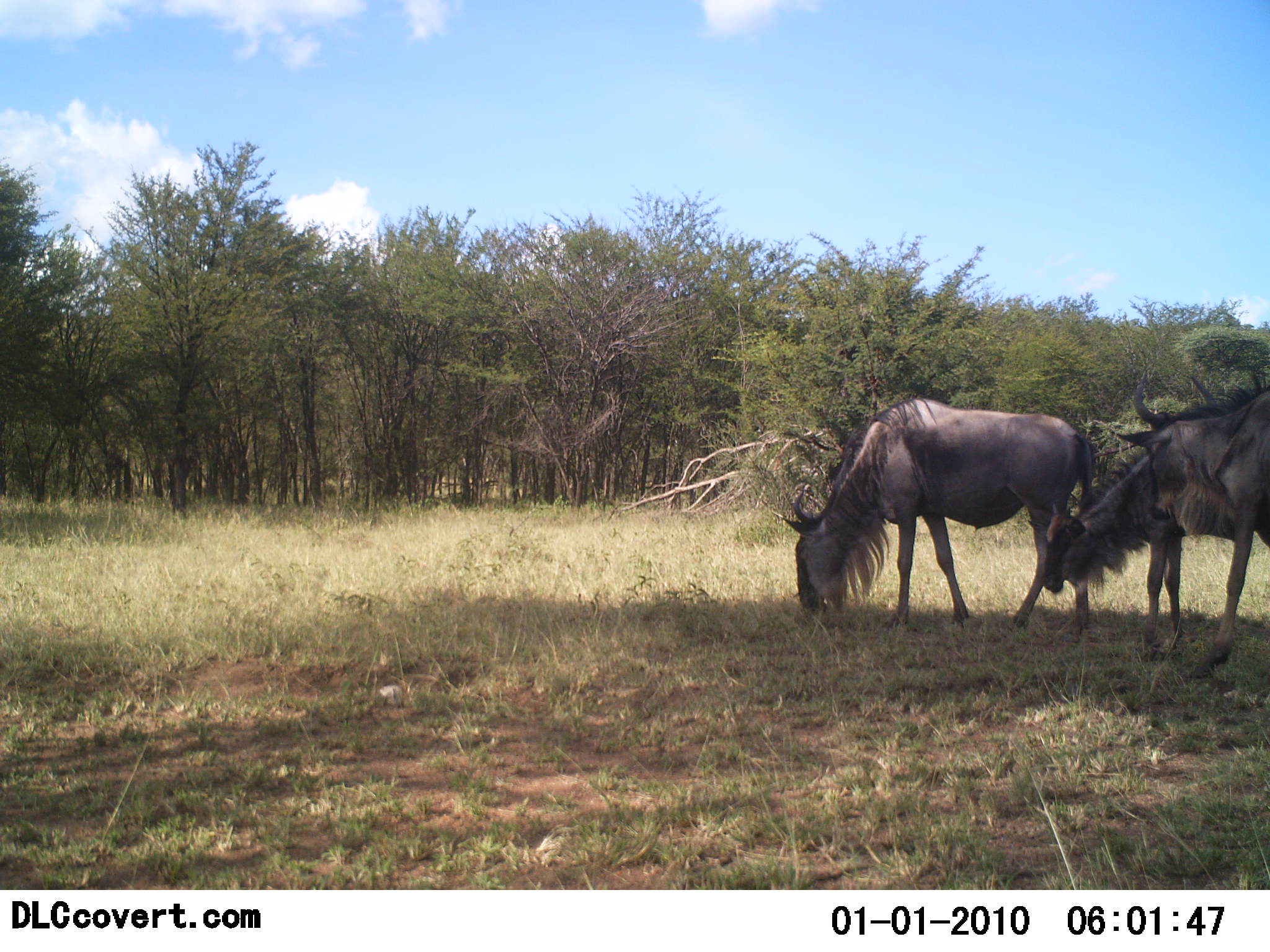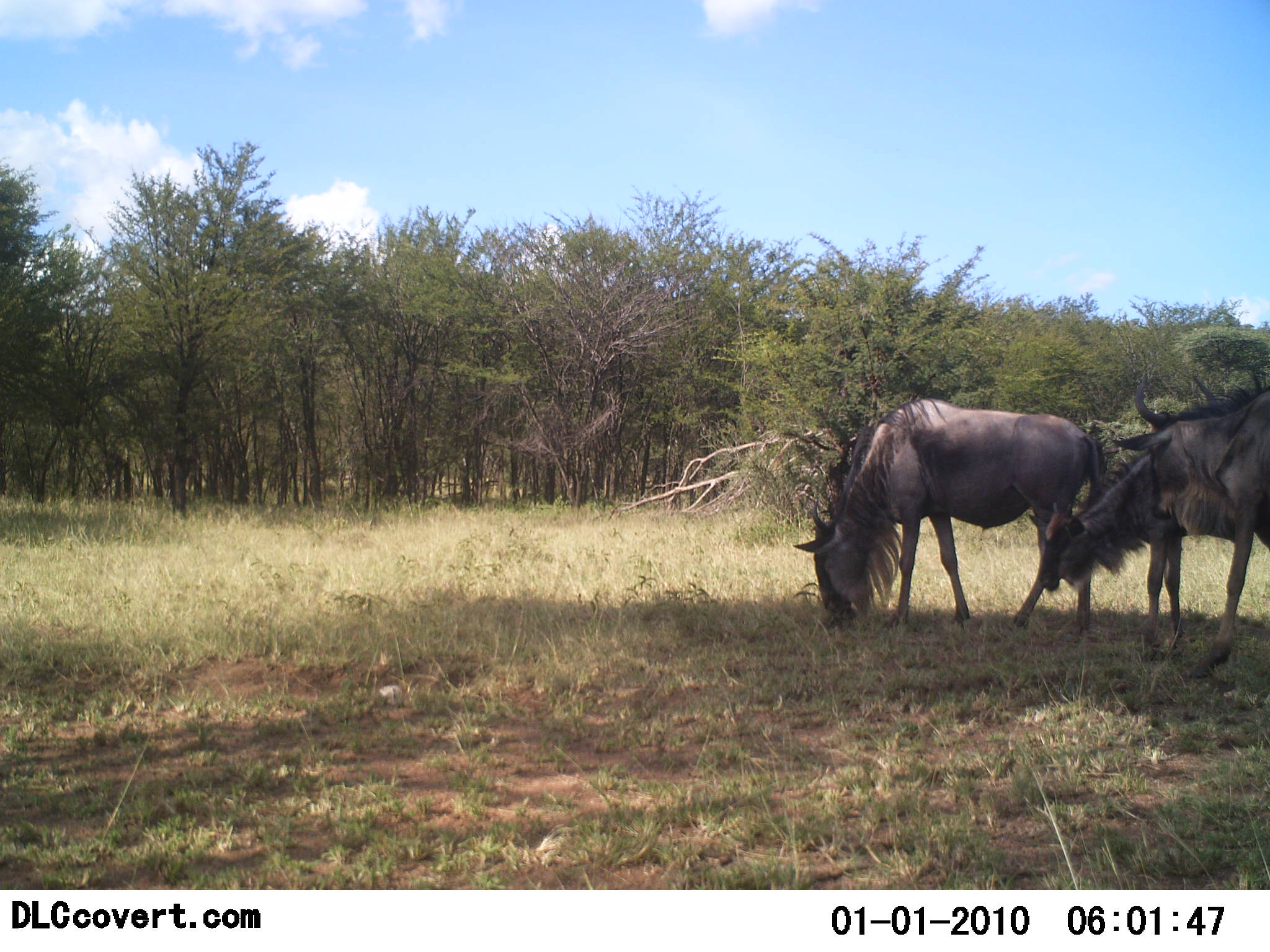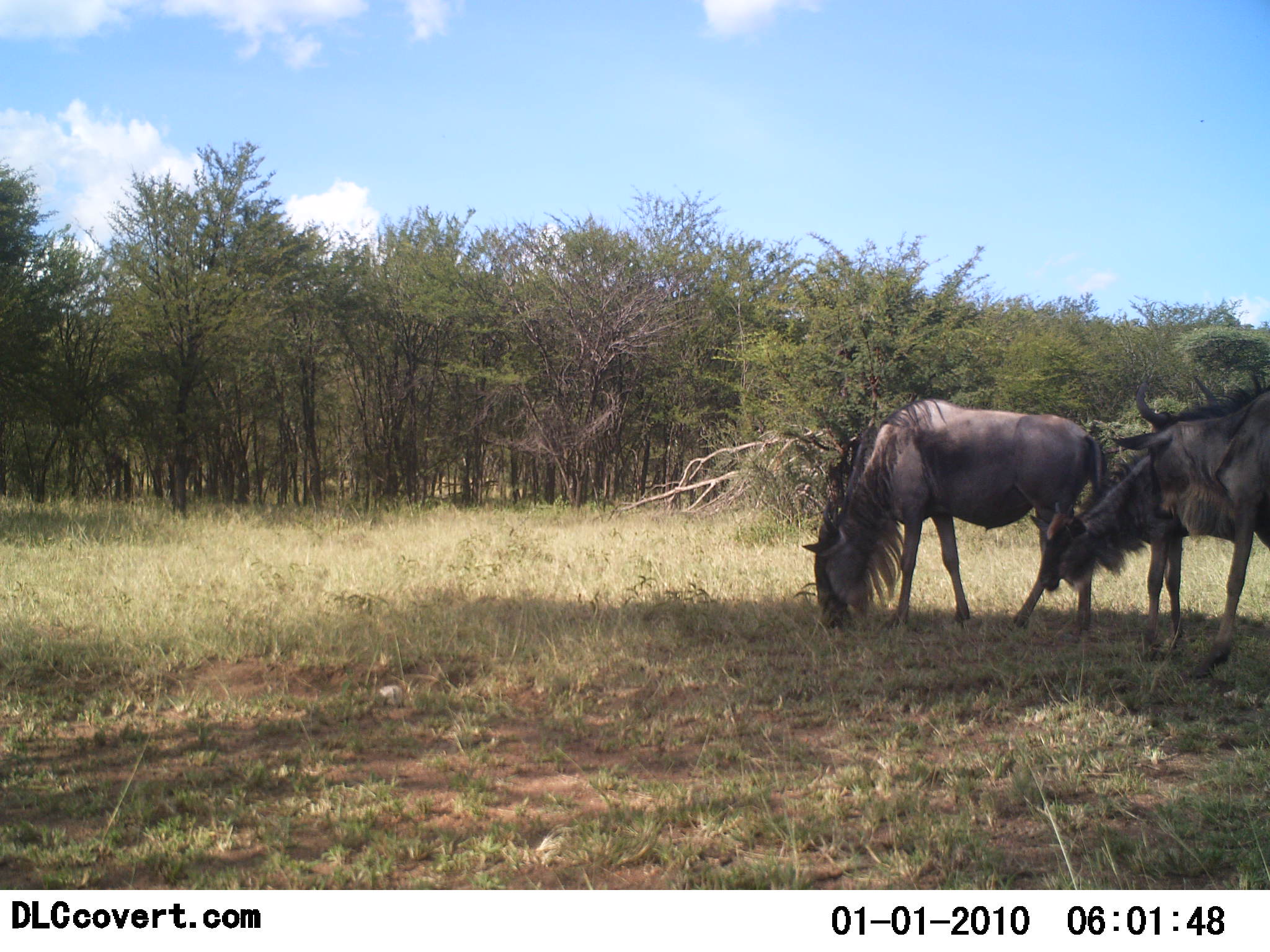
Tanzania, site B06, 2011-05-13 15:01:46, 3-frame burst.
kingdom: Animalia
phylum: Chordata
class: Mammalia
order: Artiodactyla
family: Bovidae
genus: Connochaetes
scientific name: Connochaetes taurinus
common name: blue wildebeest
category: wildebeest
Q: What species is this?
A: Wildebeest (blue wildebeest) (Connochaetes taurinus).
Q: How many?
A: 3.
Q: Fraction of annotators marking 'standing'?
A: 60%.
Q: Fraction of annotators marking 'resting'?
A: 0%.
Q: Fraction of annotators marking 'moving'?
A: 10%.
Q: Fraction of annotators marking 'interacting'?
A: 0%.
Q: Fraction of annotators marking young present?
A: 20%.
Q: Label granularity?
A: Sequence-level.